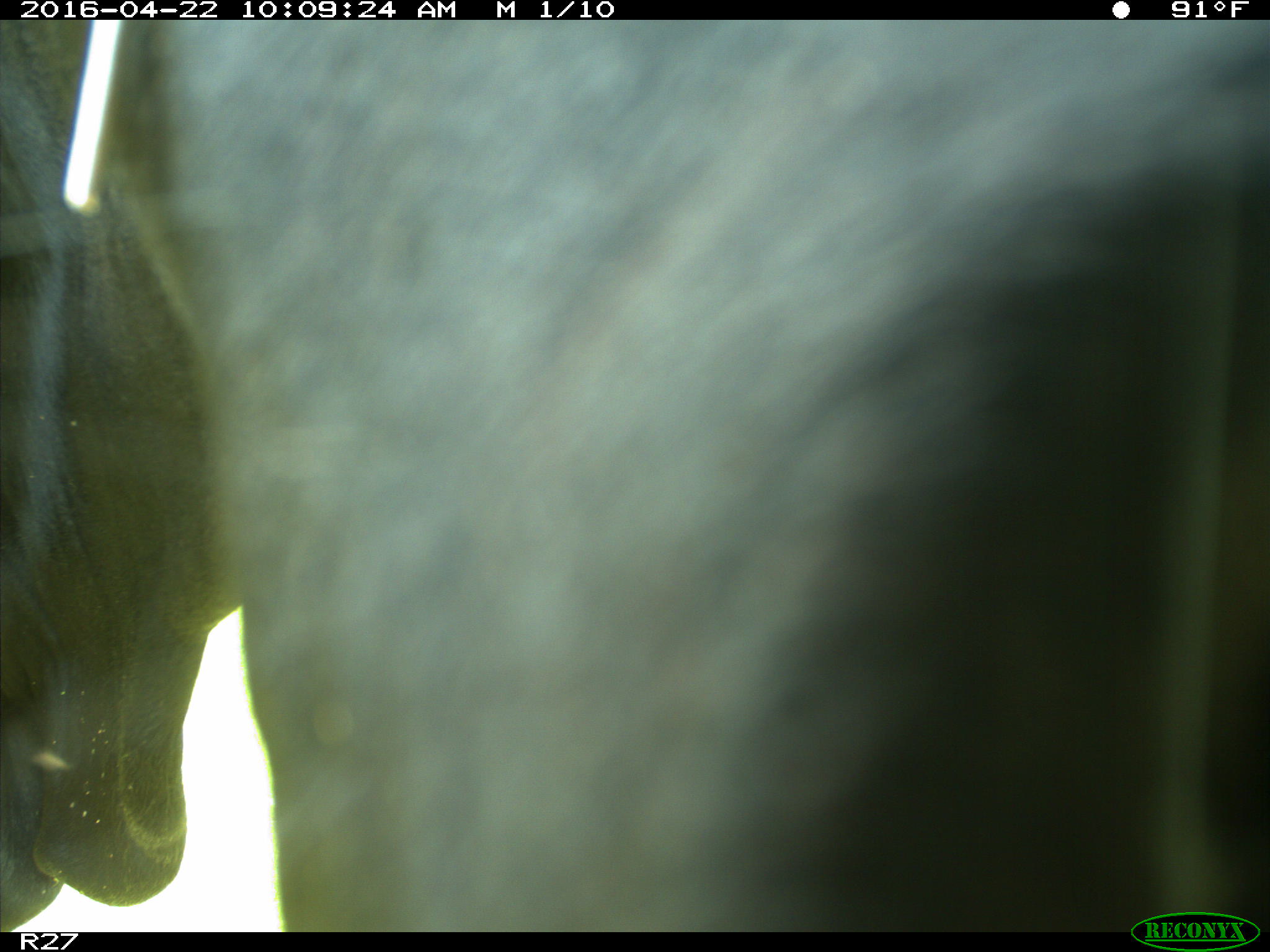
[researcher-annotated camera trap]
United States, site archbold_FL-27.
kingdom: Animalia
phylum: Chordata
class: Mammalia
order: Artiodactyla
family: Bovidae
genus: Bos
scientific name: Bos taurus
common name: domestic cow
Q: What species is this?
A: Bos taurus (domestic cow).